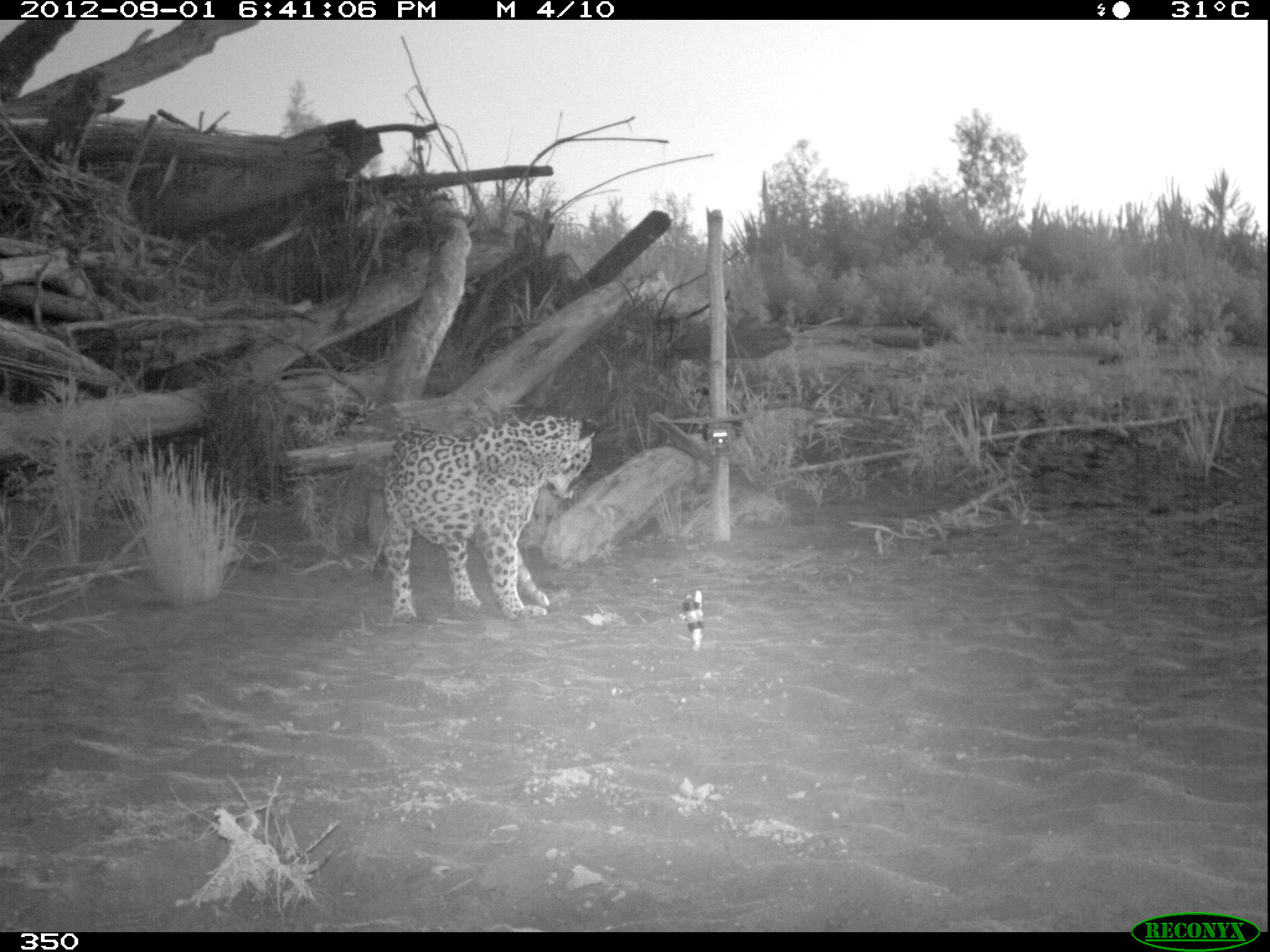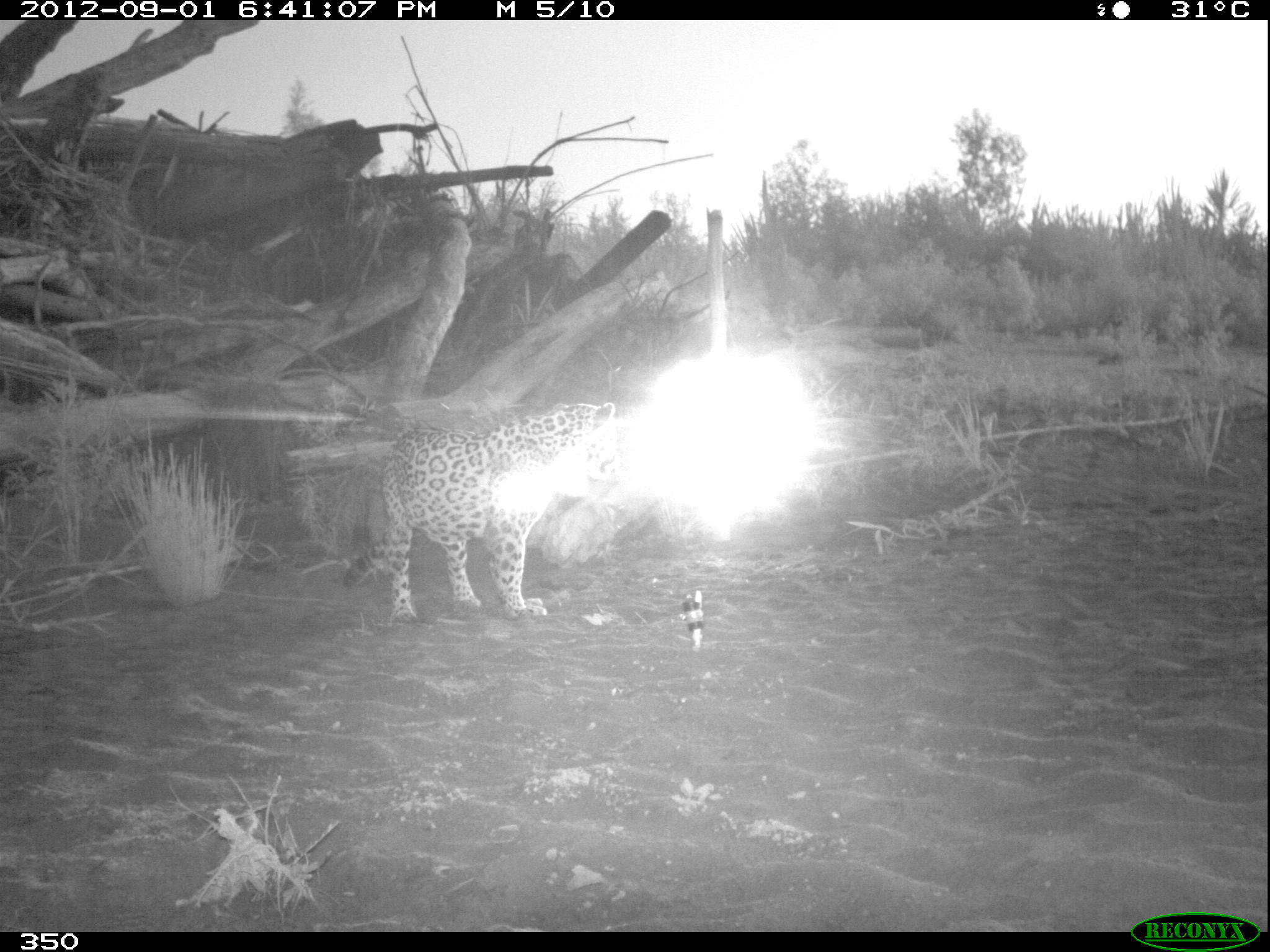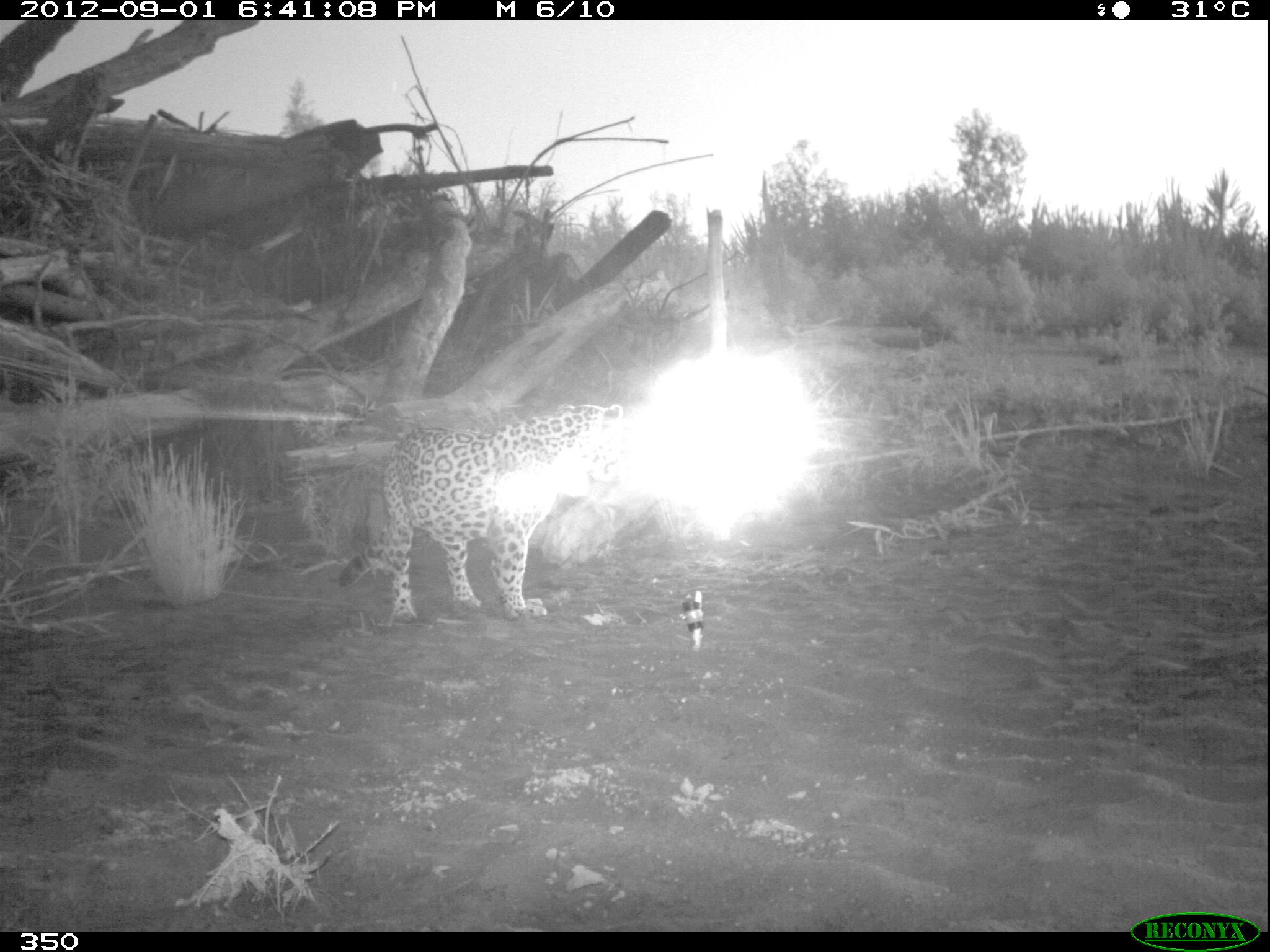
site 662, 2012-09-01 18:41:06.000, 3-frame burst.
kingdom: Animalia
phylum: Chordata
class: Mammalia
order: Carnivora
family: Felidae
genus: Panthera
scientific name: Panthera onca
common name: jaguar